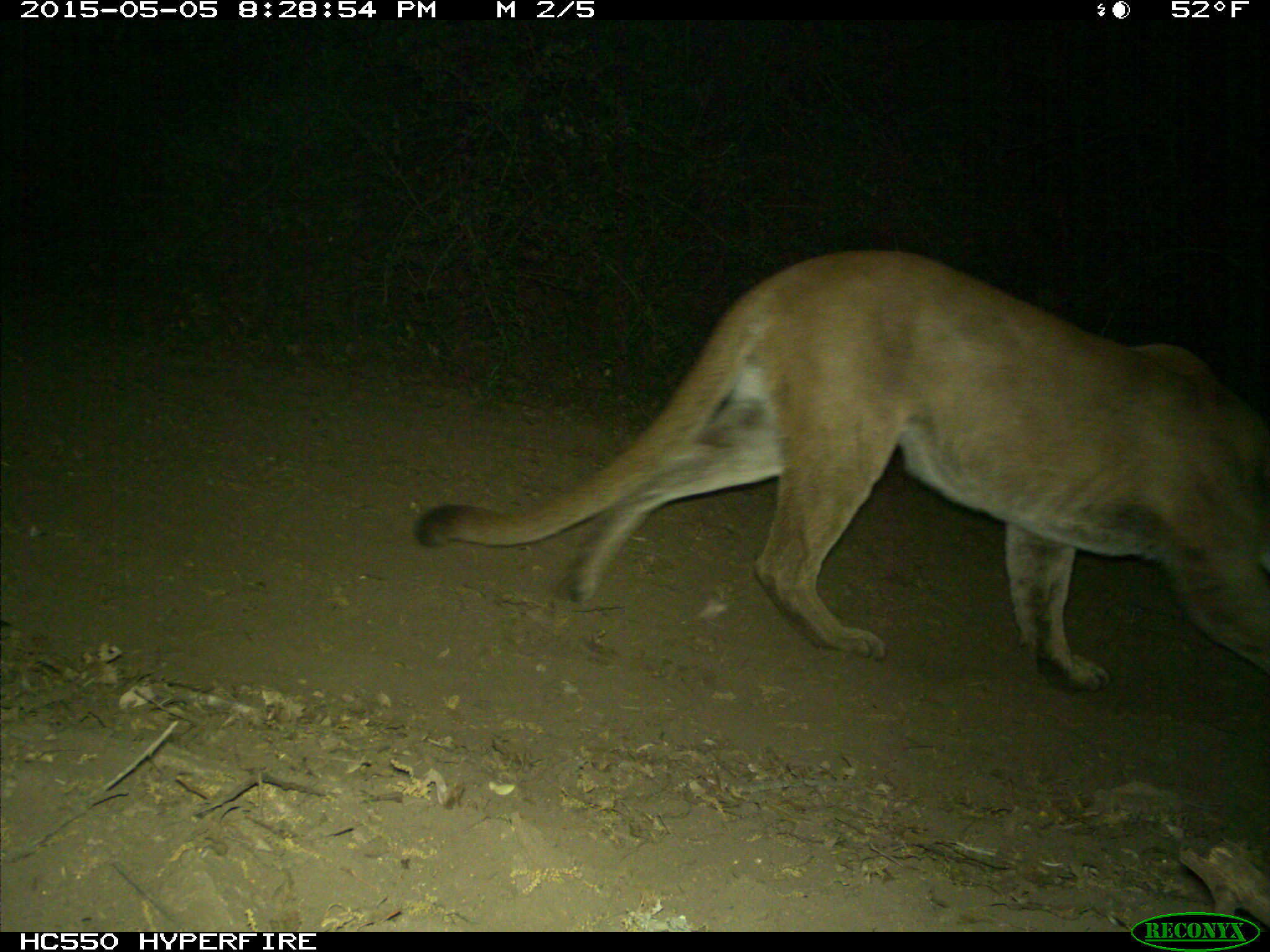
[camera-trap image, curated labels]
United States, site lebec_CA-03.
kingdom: Animalia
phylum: Chordata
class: Mammalia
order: Carnivora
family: Felidae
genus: Puma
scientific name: Puma concolor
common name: mountain lion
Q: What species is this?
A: Puma concolor (mountain lion).